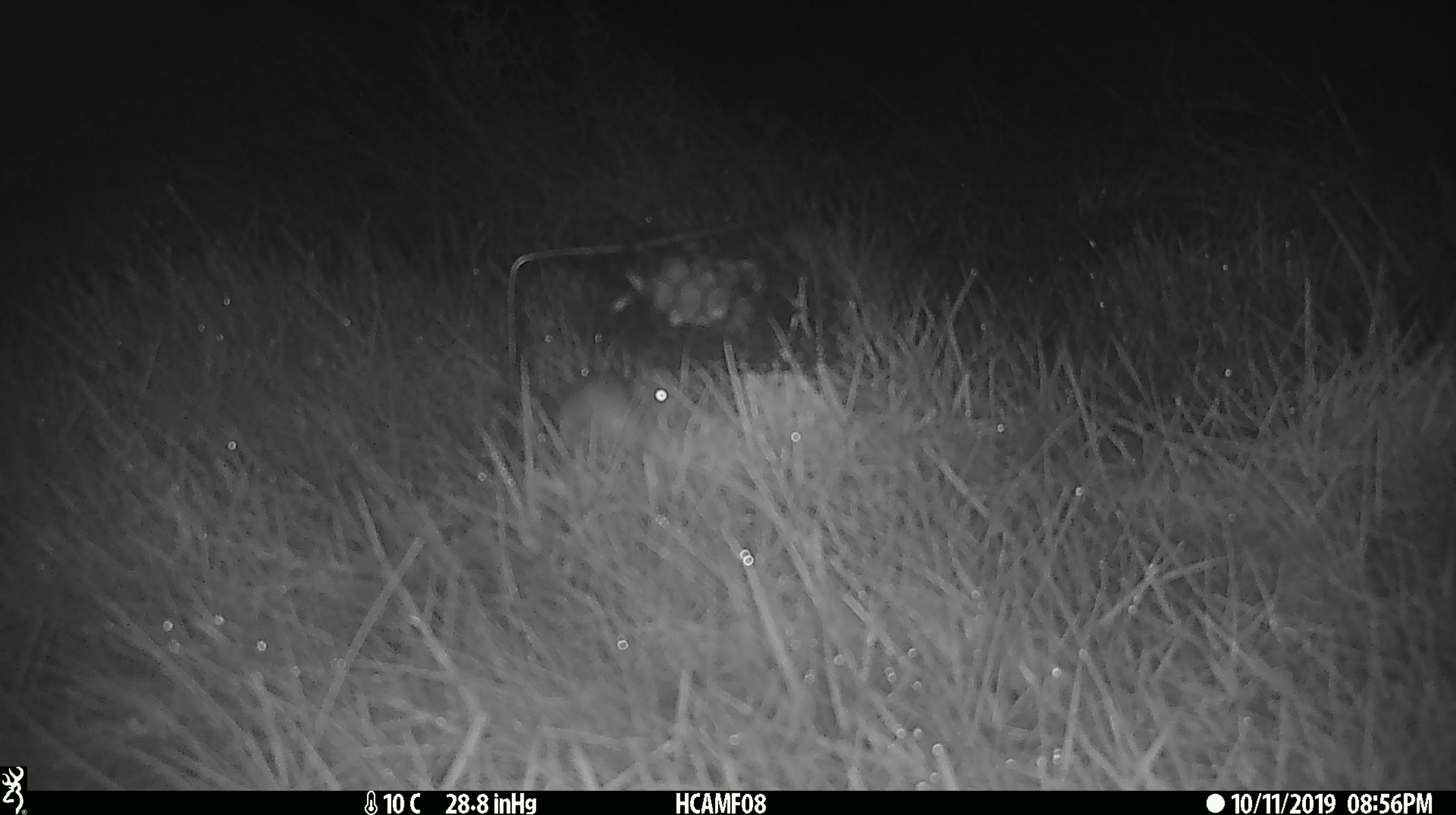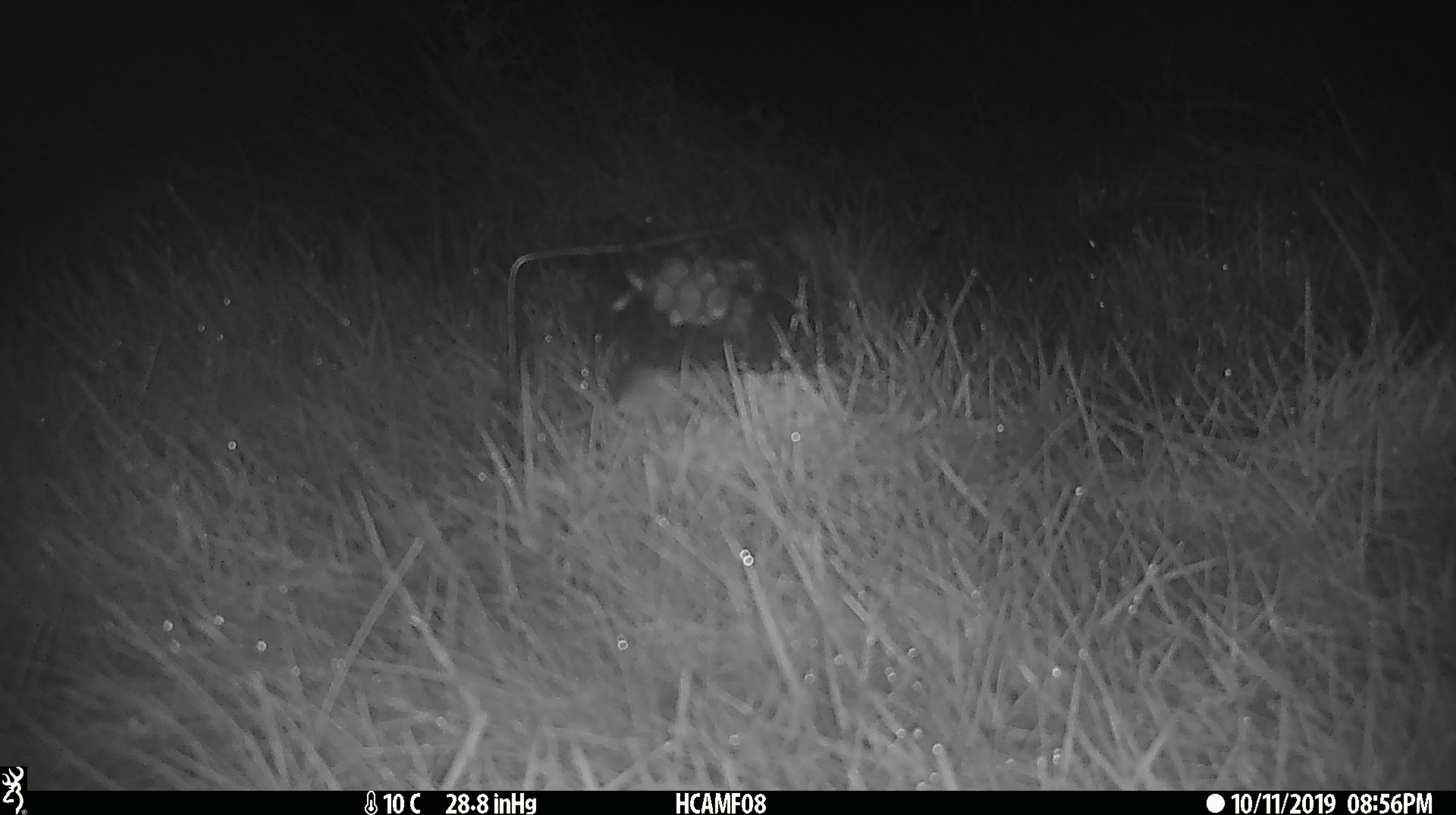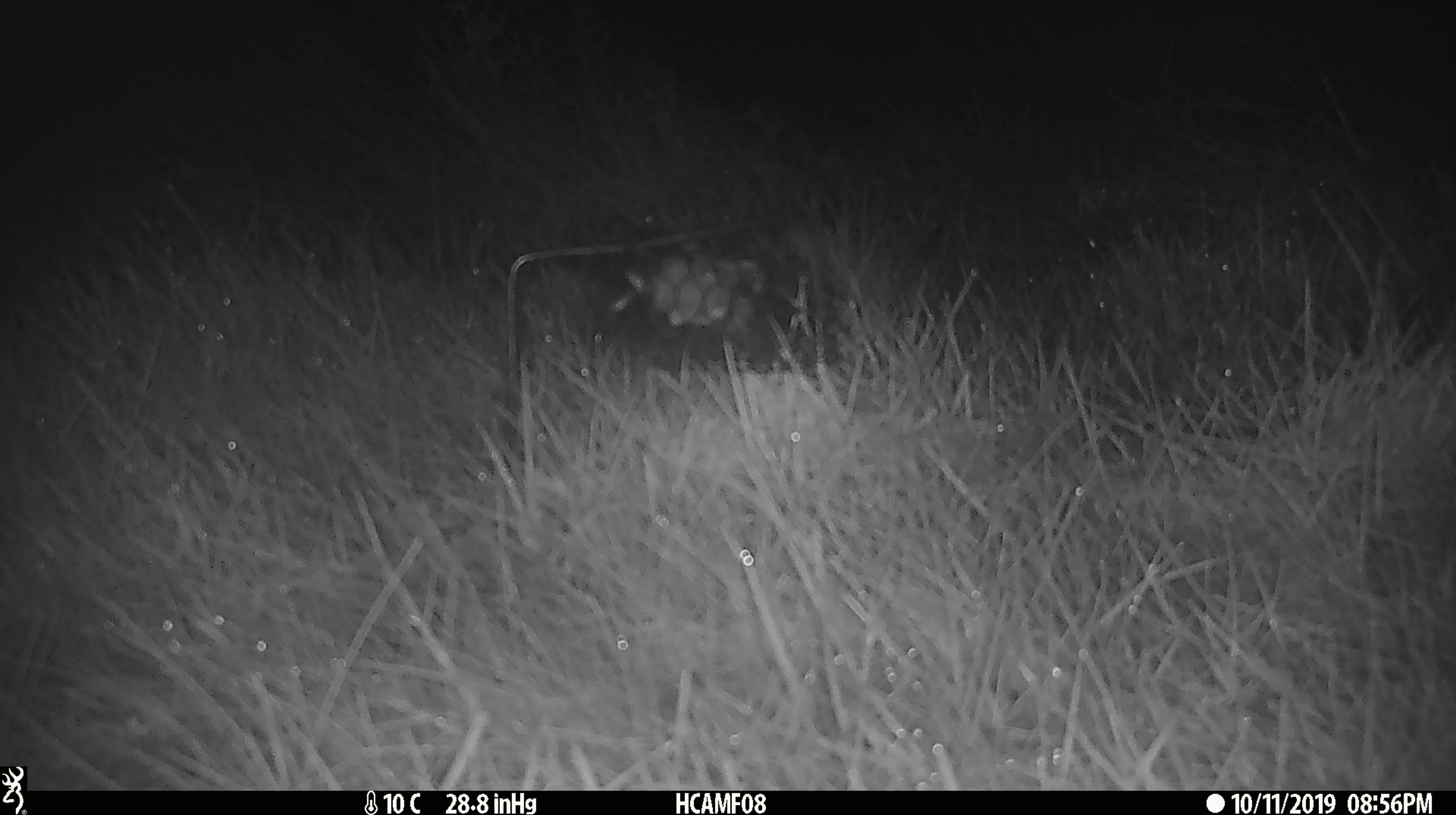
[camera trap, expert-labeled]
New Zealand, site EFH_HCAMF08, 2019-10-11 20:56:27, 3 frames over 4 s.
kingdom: Animalia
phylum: Chordata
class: Mammalia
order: Rodentia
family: Muridae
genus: Mus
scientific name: Mus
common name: mouse